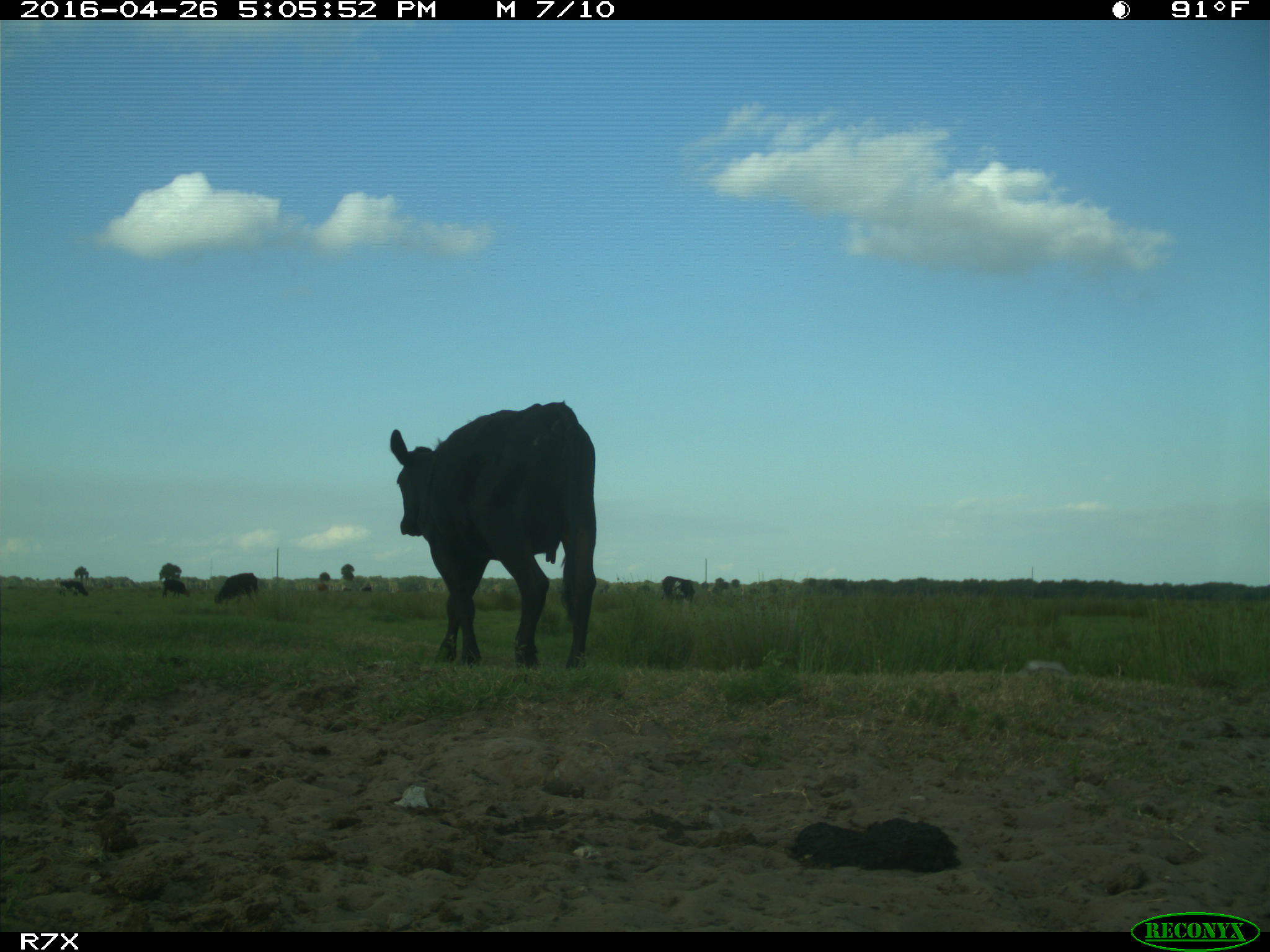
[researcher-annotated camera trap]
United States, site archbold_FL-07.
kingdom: Animalia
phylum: Chordata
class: Mammalia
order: Artiodactyla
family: Bovidae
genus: Bos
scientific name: Bos taurus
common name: domestic cow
Bos taurus (domestic cow).